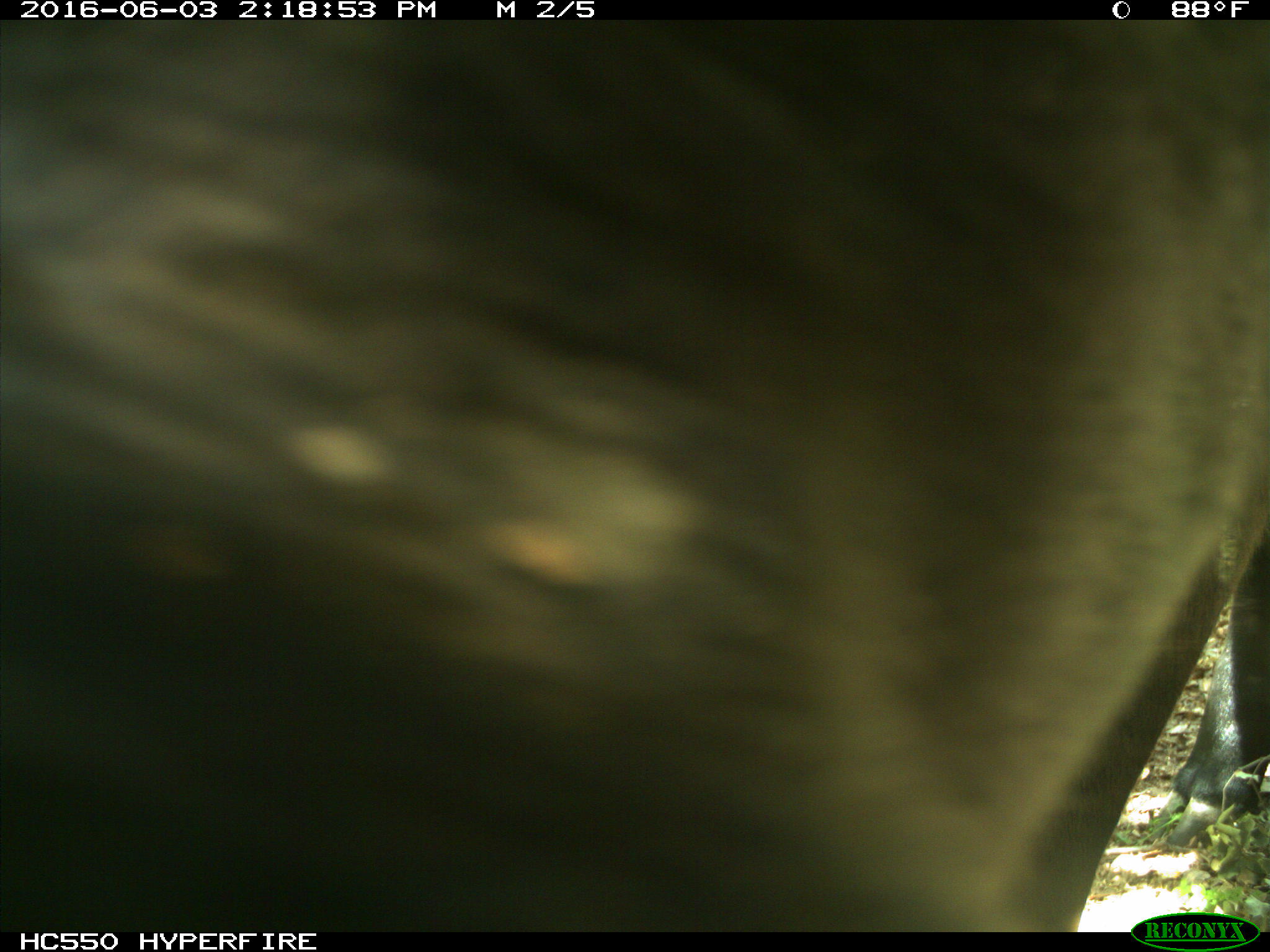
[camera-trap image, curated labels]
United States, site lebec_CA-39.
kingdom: Animalia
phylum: Chordata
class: Mammalia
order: Artiodactyla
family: Bovidae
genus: Bos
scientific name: Bos taurus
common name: domestic cow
Bos taurus (domestic cow).